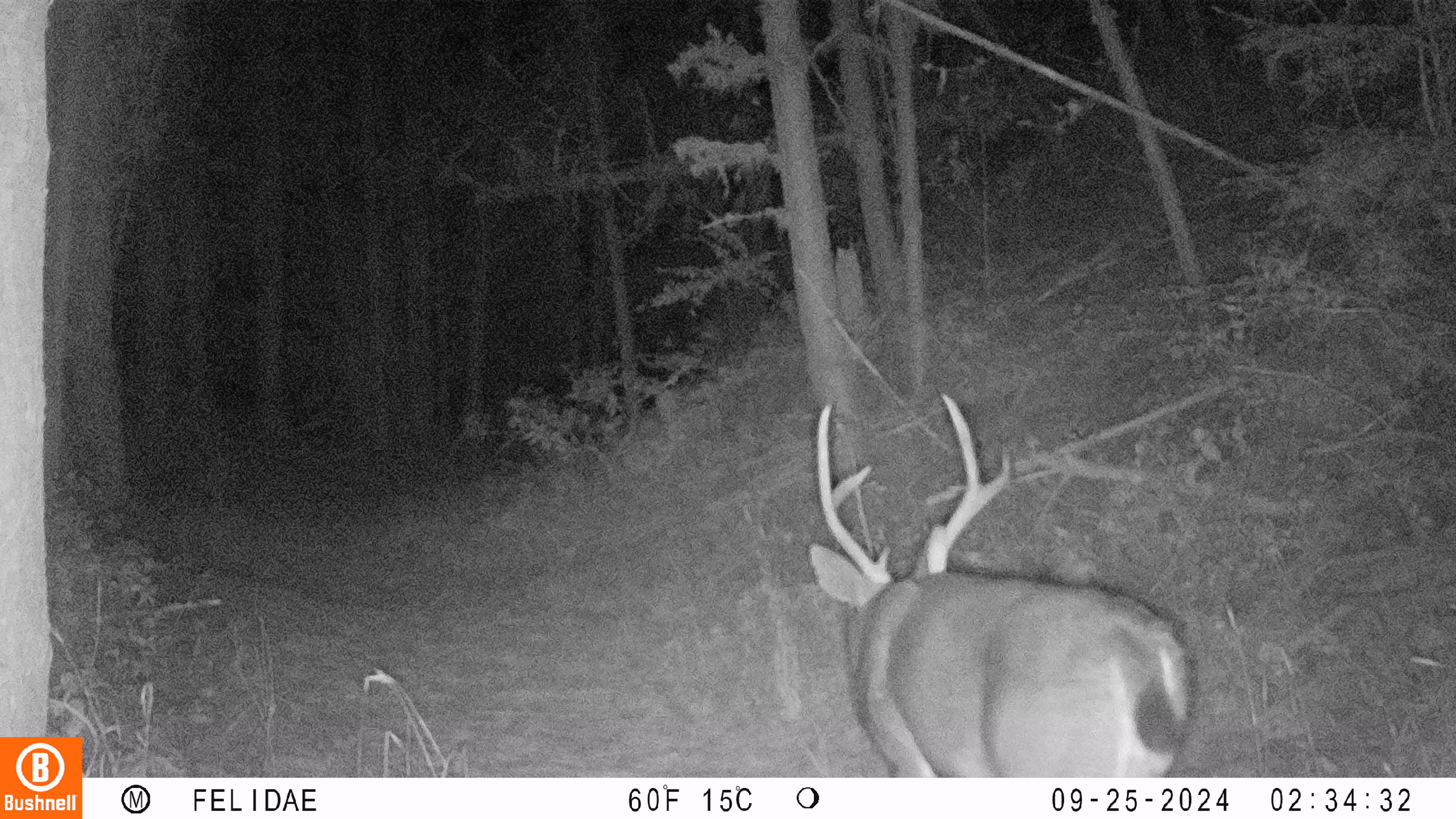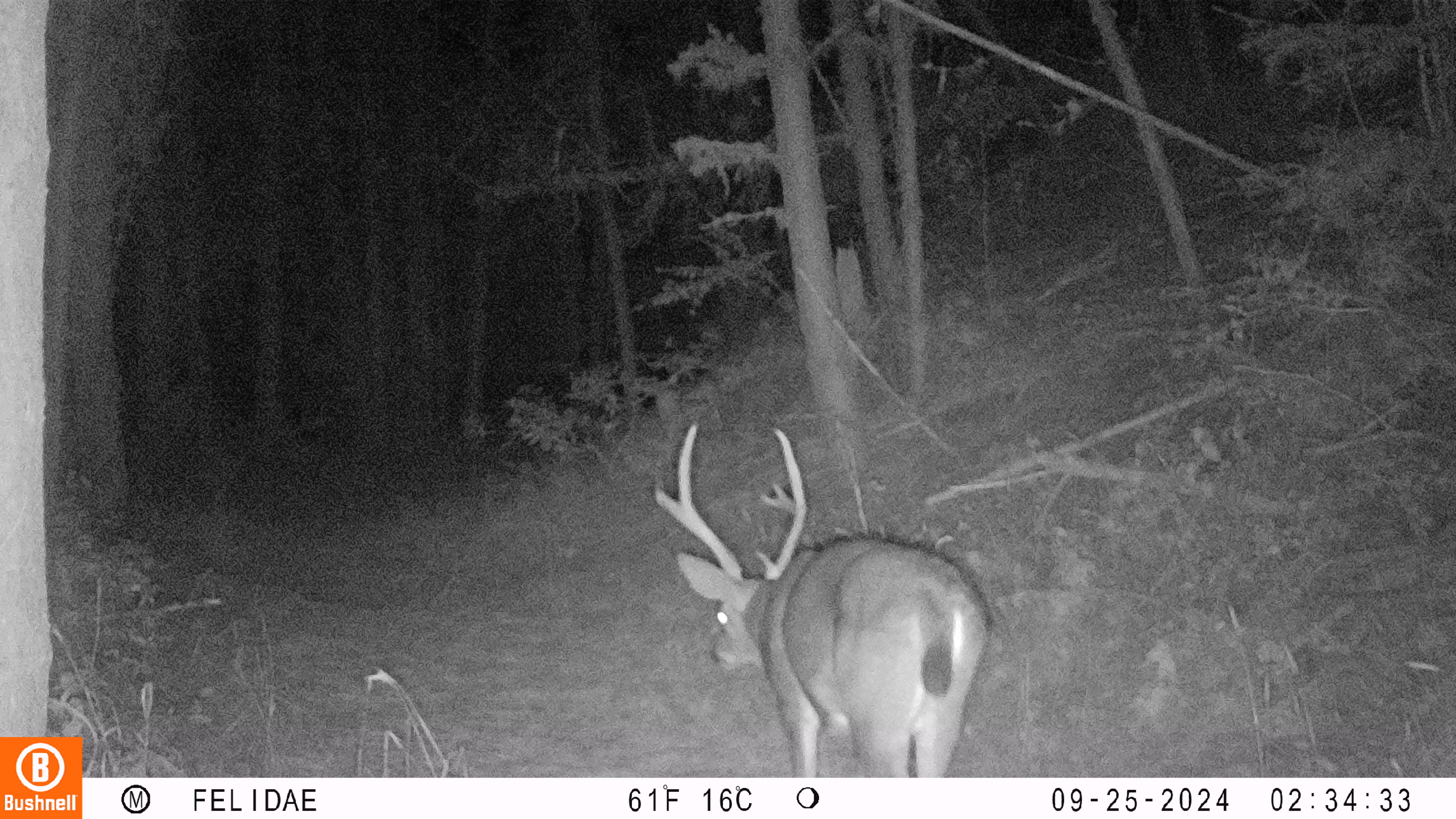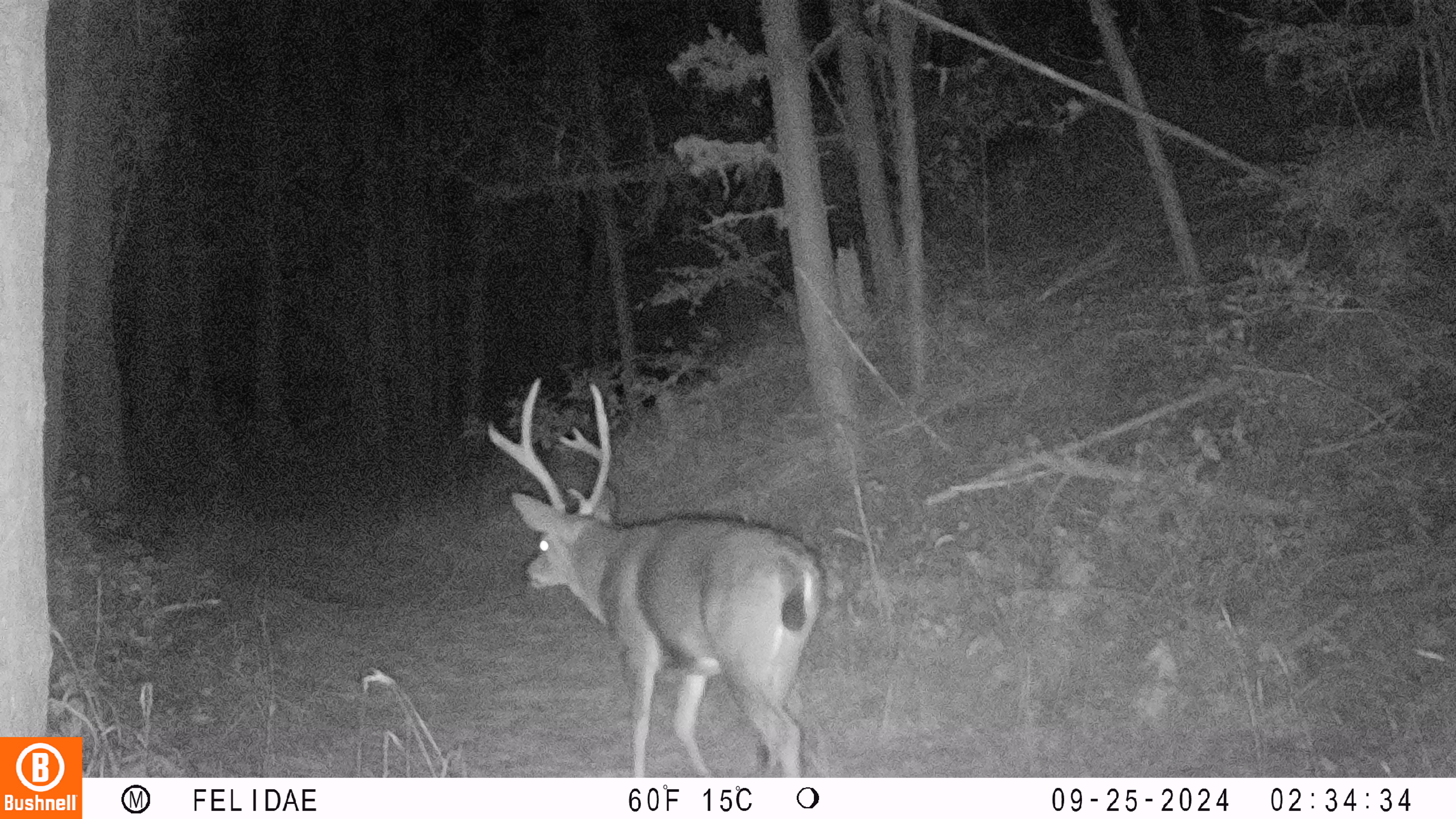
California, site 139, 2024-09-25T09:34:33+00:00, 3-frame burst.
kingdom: Animalia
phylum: Chordata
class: Mammalia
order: Artiodactyla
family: Cervidae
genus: Odocoileus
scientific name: Odocoileus hemionus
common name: mule deer